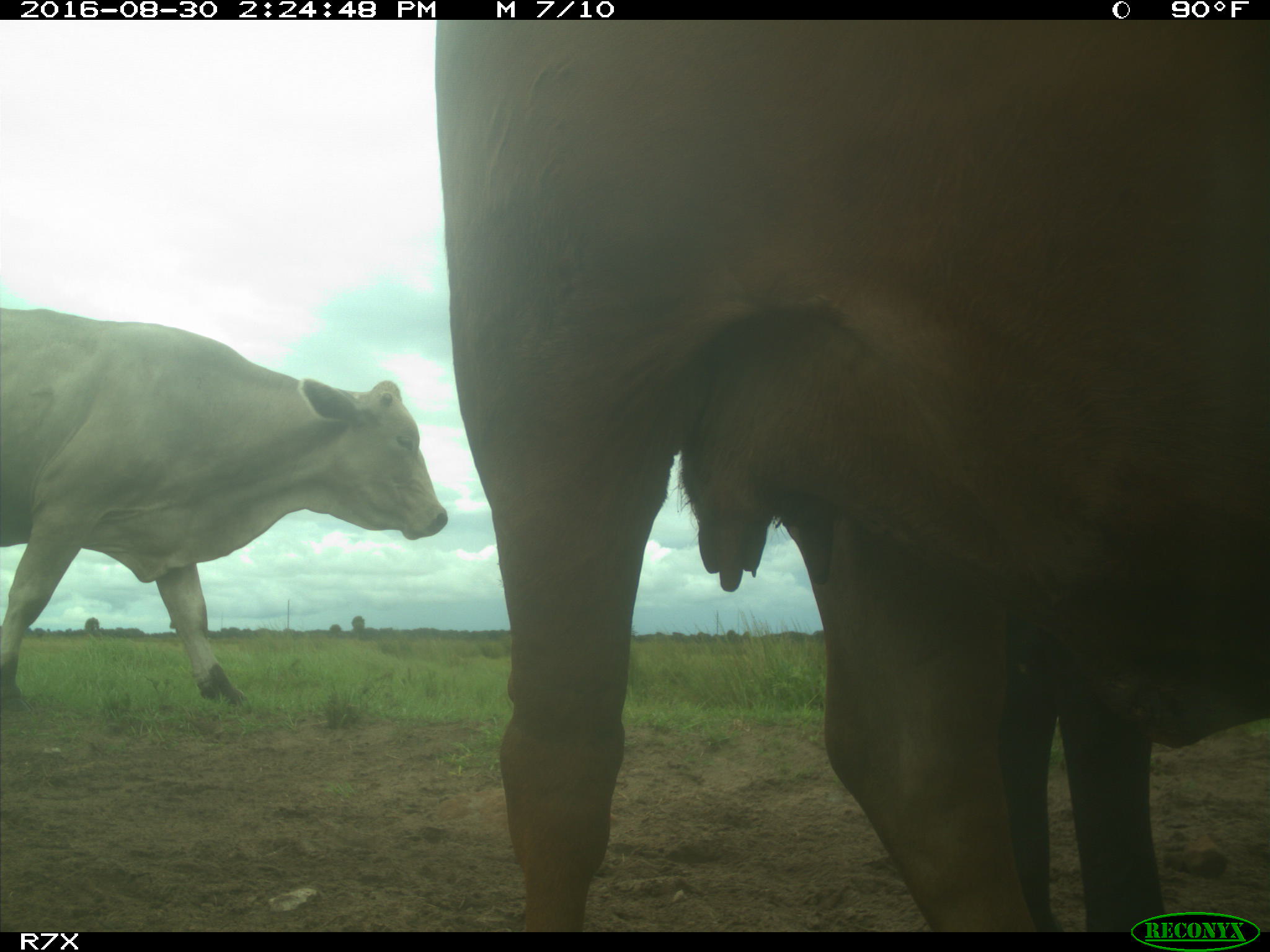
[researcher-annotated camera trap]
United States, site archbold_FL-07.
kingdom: Animalia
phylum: Chordata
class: Mammalia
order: Artiodactyla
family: Bovidae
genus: Bos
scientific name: Bos taurus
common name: domestic cow